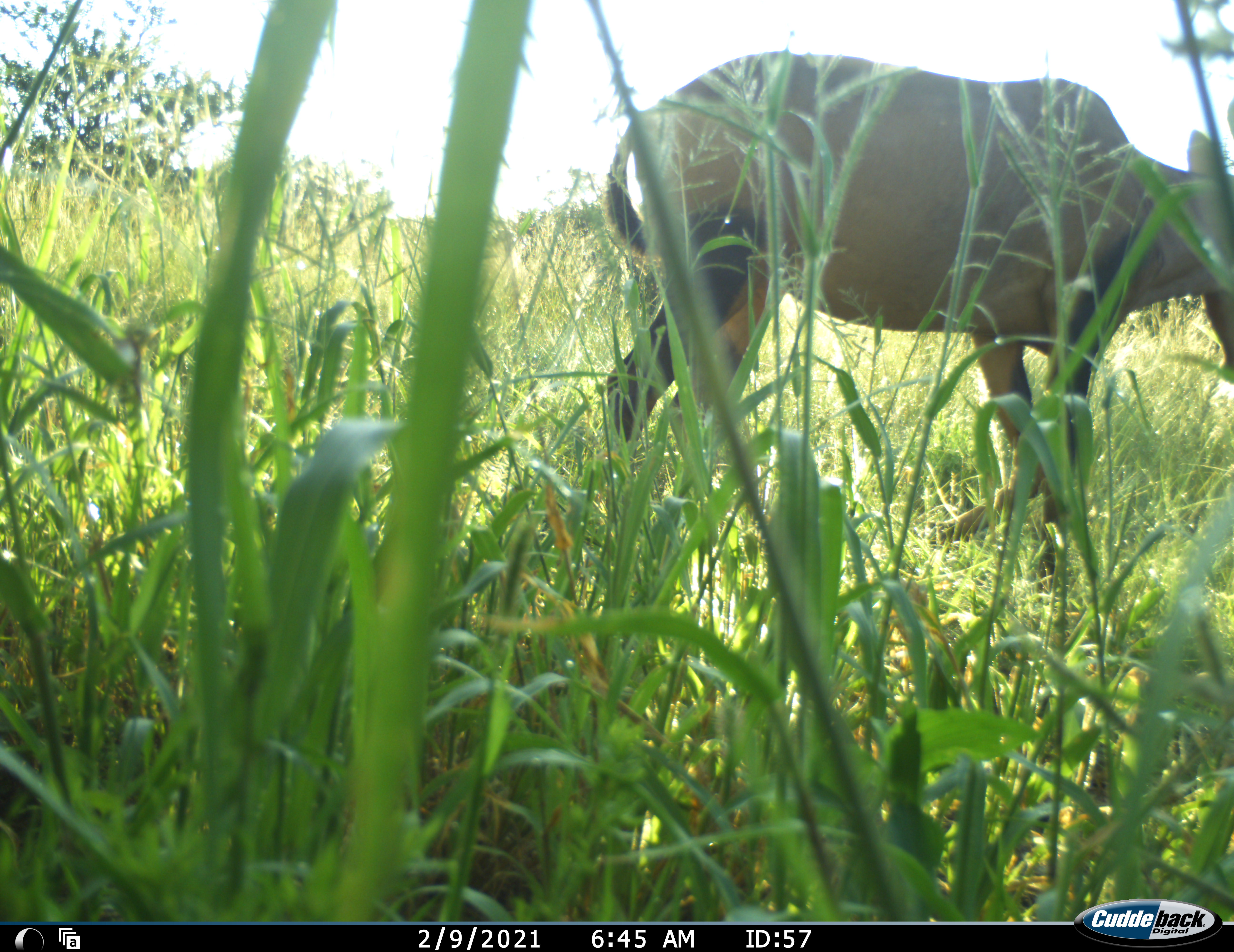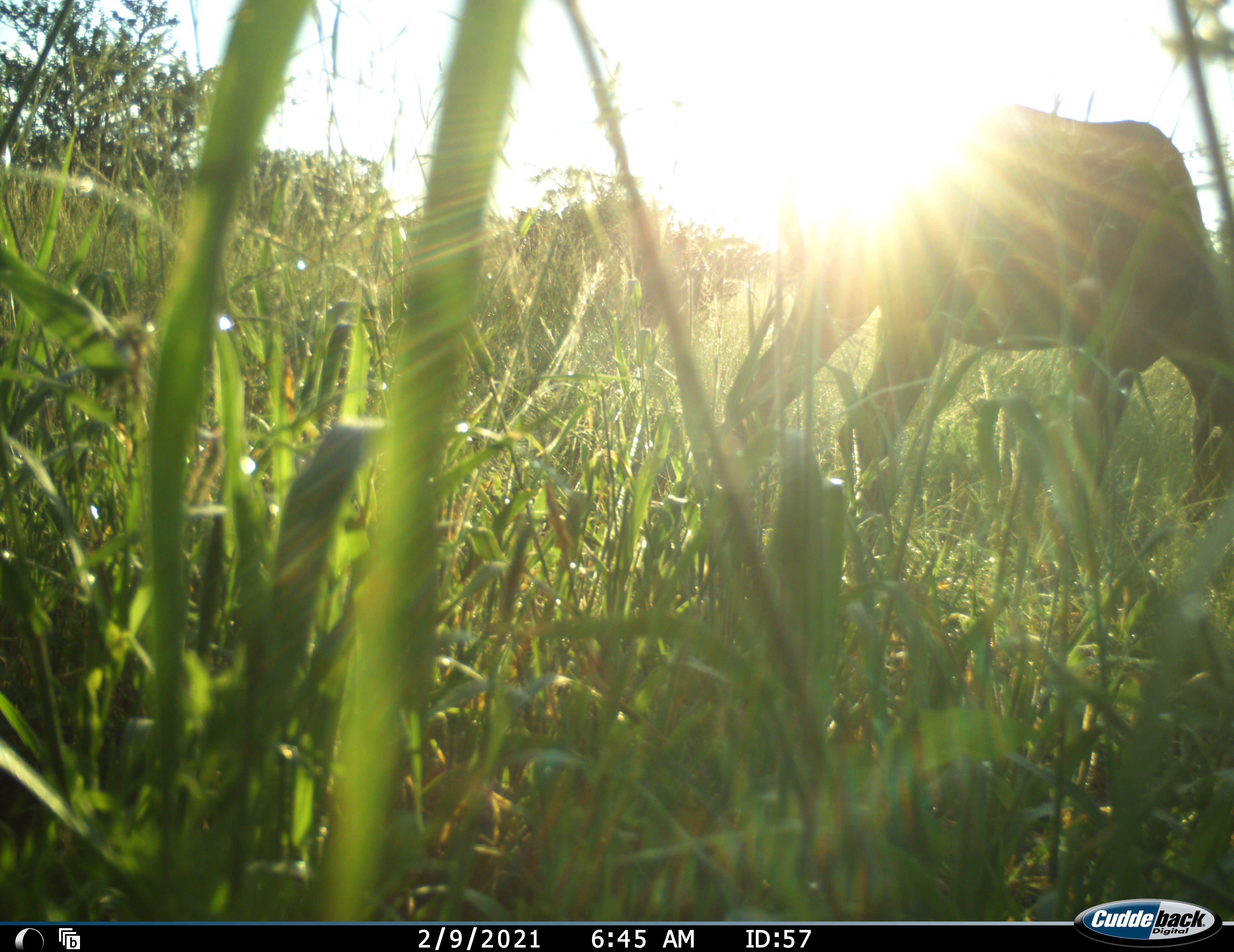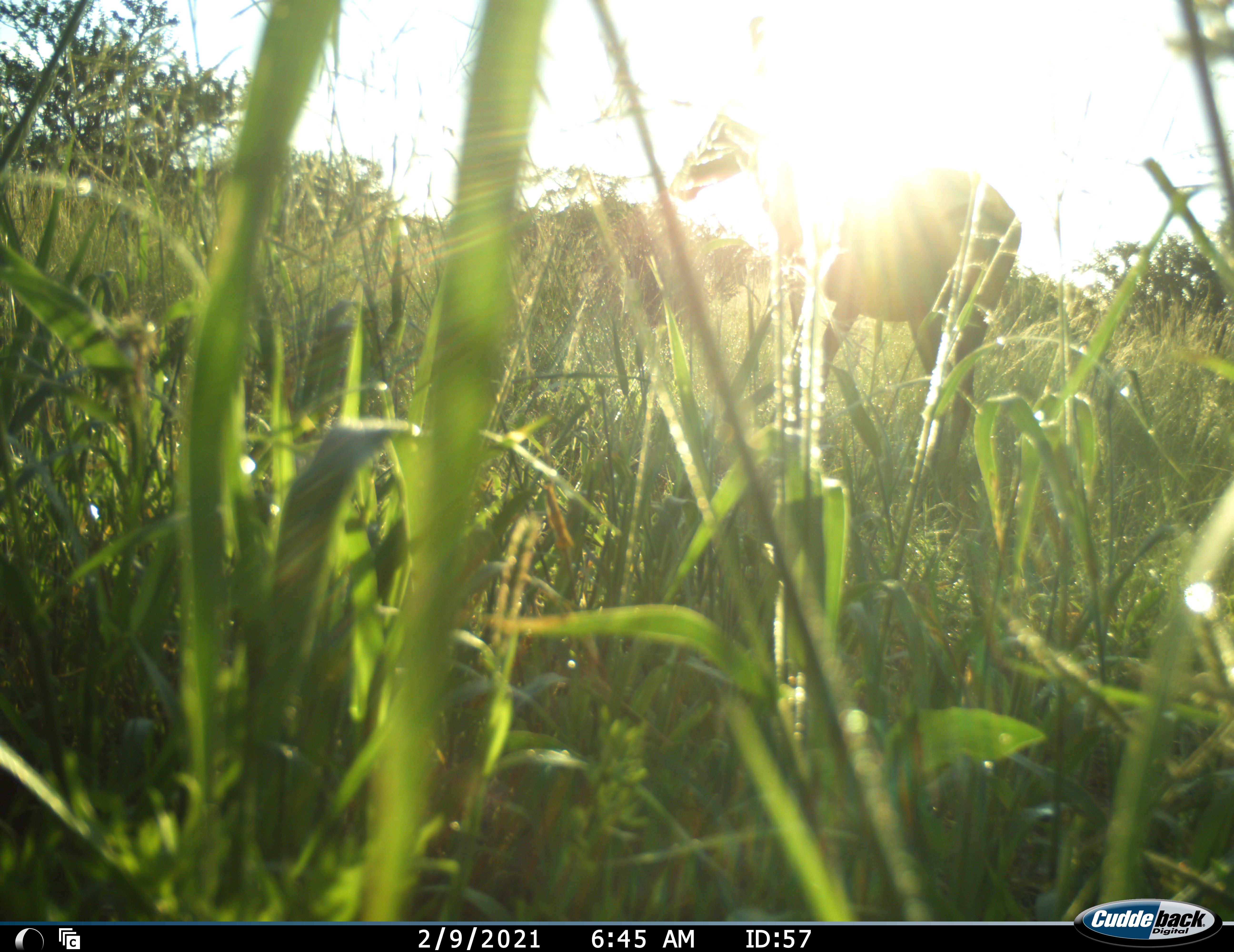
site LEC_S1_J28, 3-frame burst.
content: unidentified animal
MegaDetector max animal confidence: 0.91